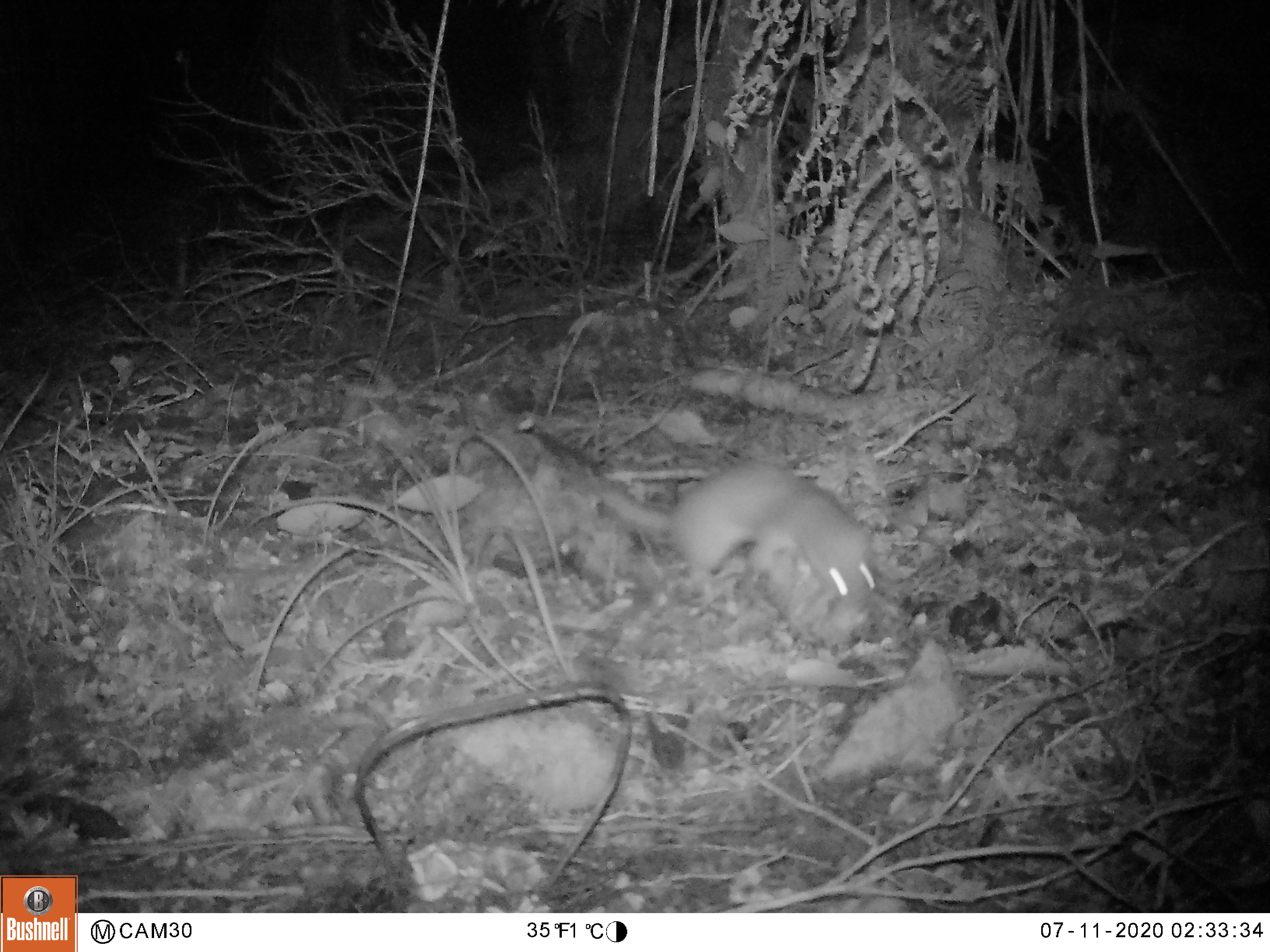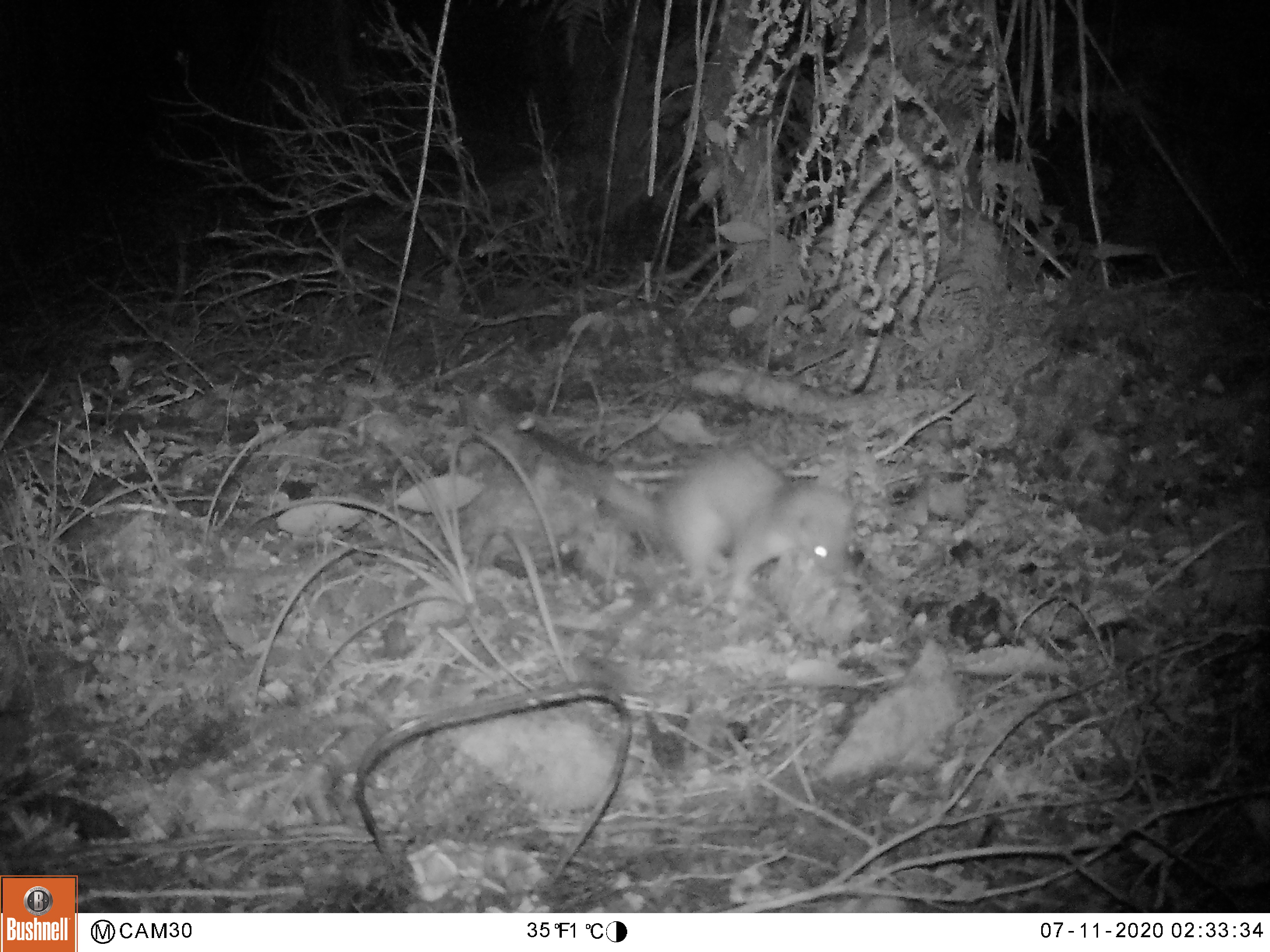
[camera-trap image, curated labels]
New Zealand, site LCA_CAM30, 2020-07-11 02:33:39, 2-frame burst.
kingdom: Animalia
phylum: Chordata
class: Mammalia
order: Carnivora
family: Mustelidae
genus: Mustela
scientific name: Mustela erminea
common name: stoat